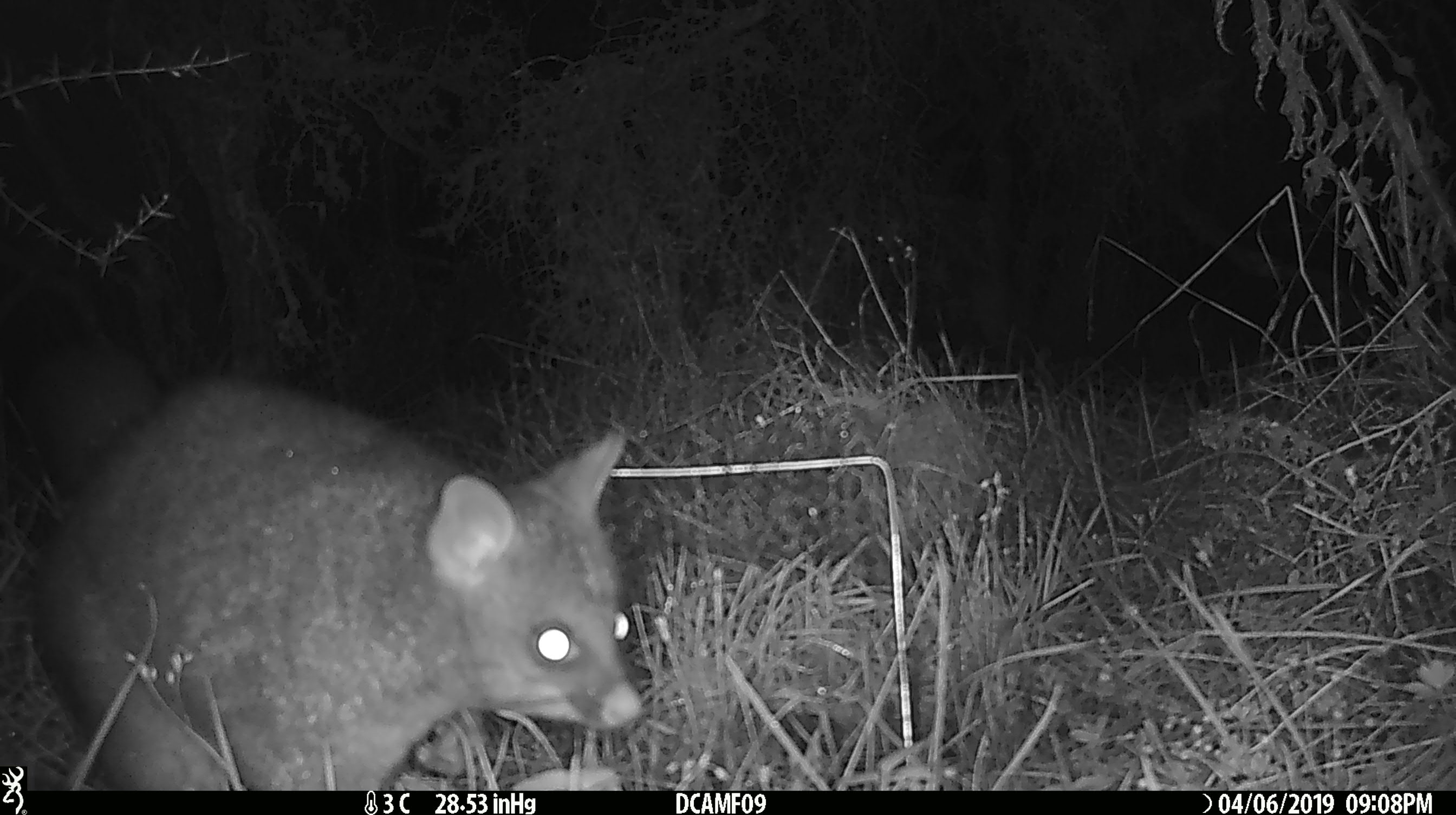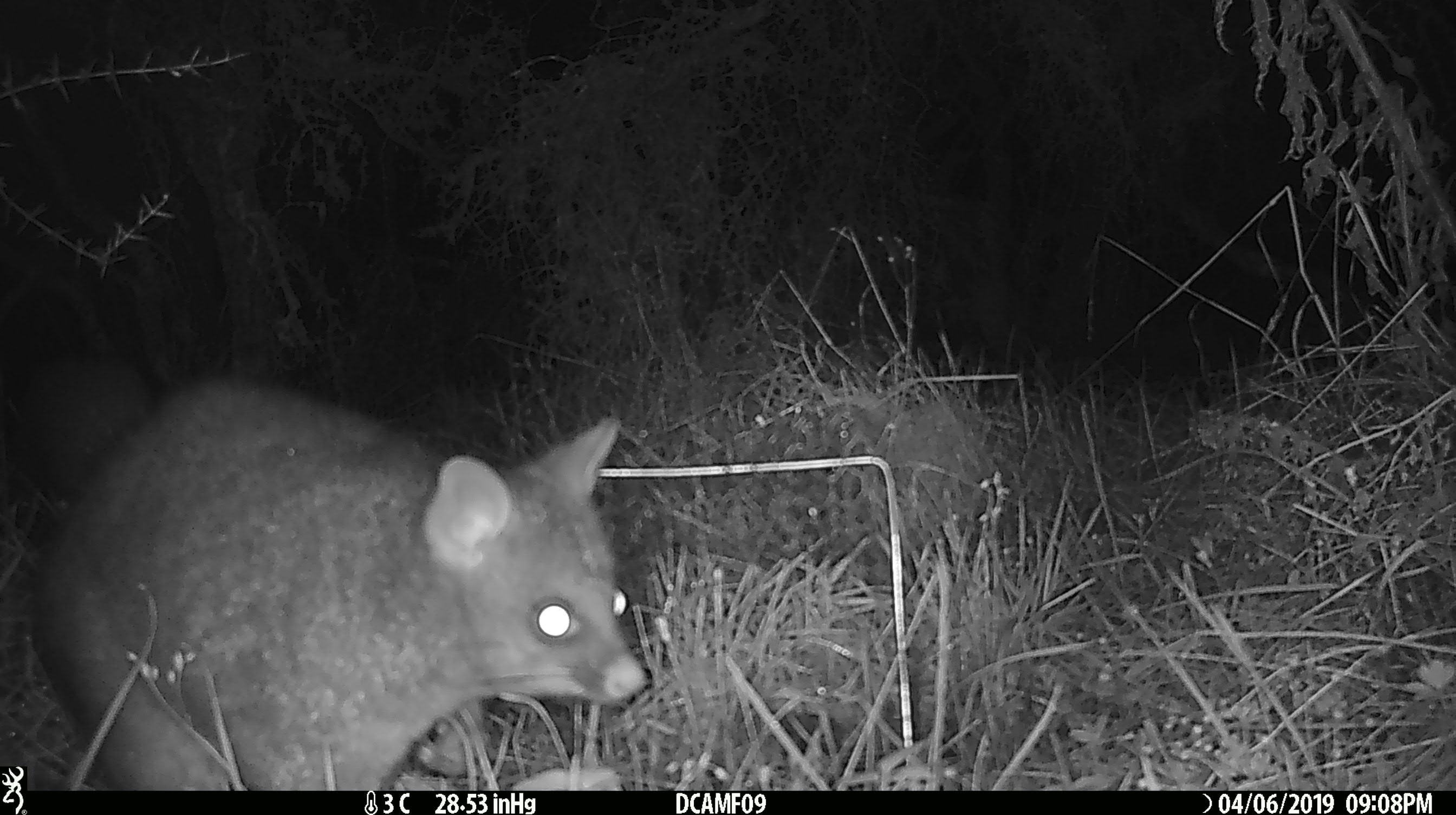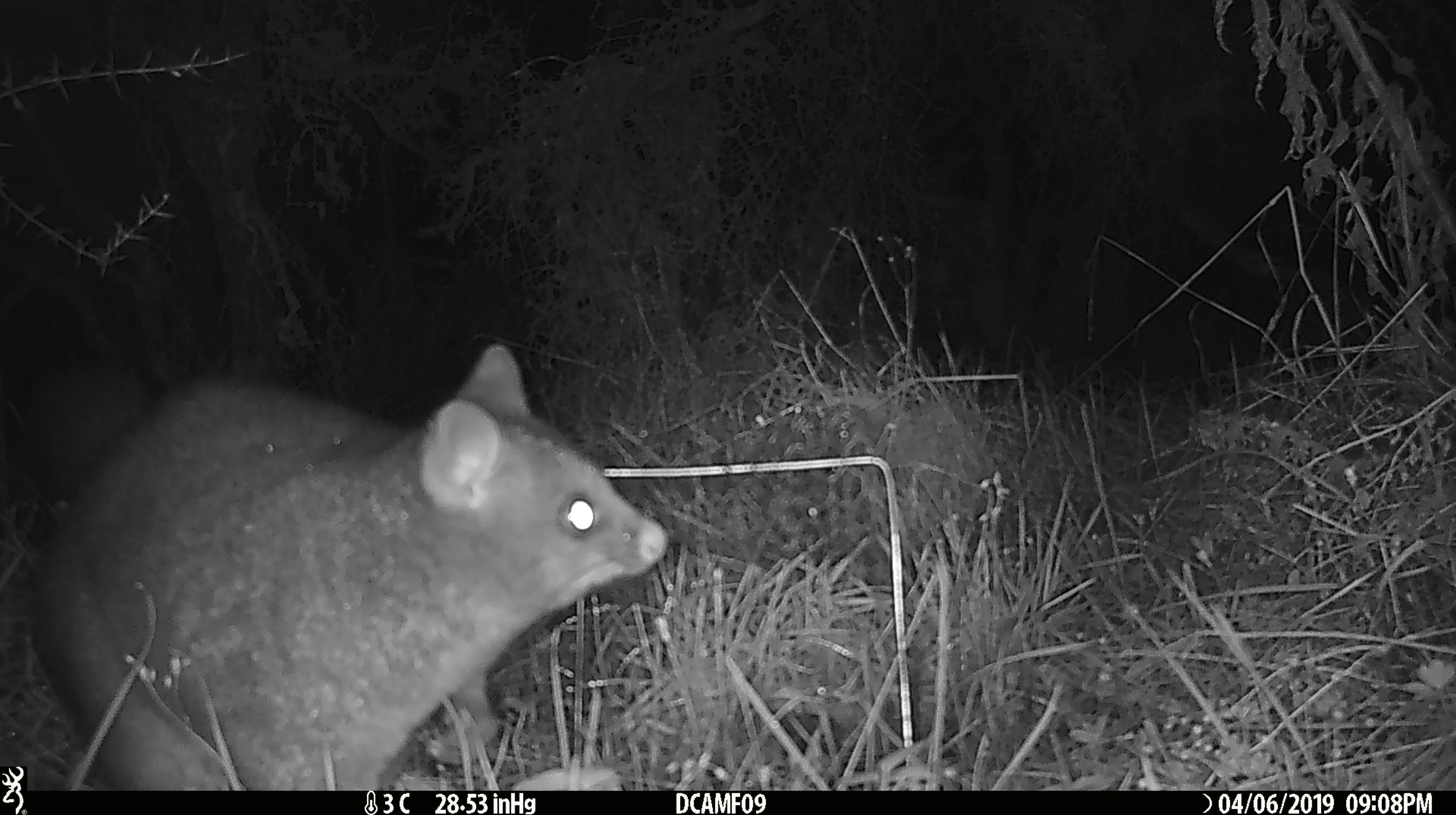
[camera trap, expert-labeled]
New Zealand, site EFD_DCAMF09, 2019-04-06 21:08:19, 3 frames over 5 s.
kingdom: Animalia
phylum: Chordata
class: Mammalia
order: Diprotodontia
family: Phalangeridae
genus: Trichosurus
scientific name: Trichosurus vulpecula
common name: common brushtail possum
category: possum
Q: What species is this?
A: Possum (common brushtail possum) (Trichosurus vulpecula).